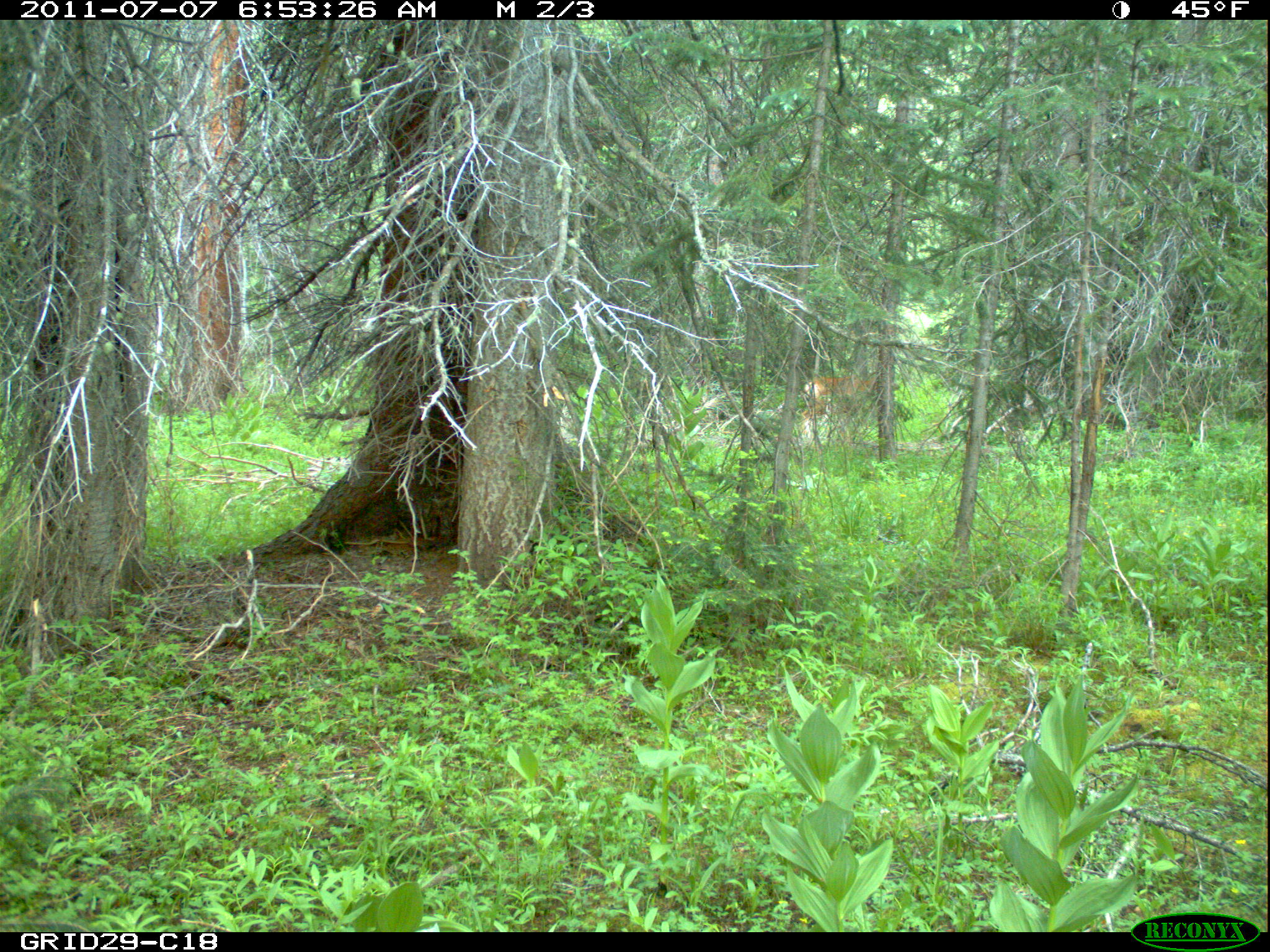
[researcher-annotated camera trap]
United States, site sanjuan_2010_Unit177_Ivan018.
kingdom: Animalia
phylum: Chordata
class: Mammalia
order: Artiodactyla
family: Cervidae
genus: Odocoileus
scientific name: Odocoileus hemionus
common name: mule deer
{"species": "Odocoileus hemionus (mule deer)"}